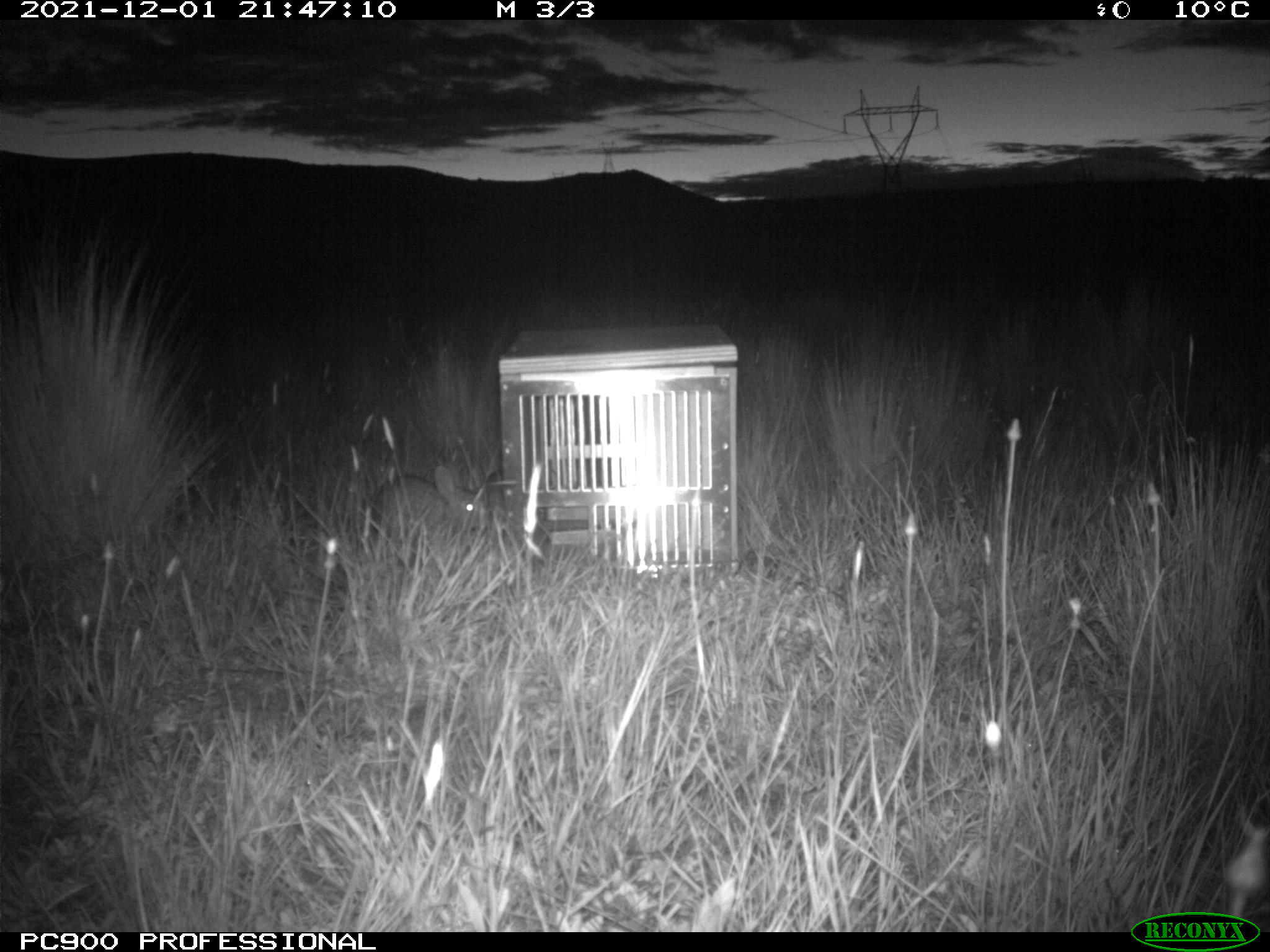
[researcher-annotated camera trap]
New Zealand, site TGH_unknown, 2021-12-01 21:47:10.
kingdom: Animalia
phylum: Chordata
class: Mammalia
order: Lagomorpha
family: Leporidae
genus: Oryctolagus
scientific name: Oryctolagus cuniculus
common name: european rabbit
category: rabbit